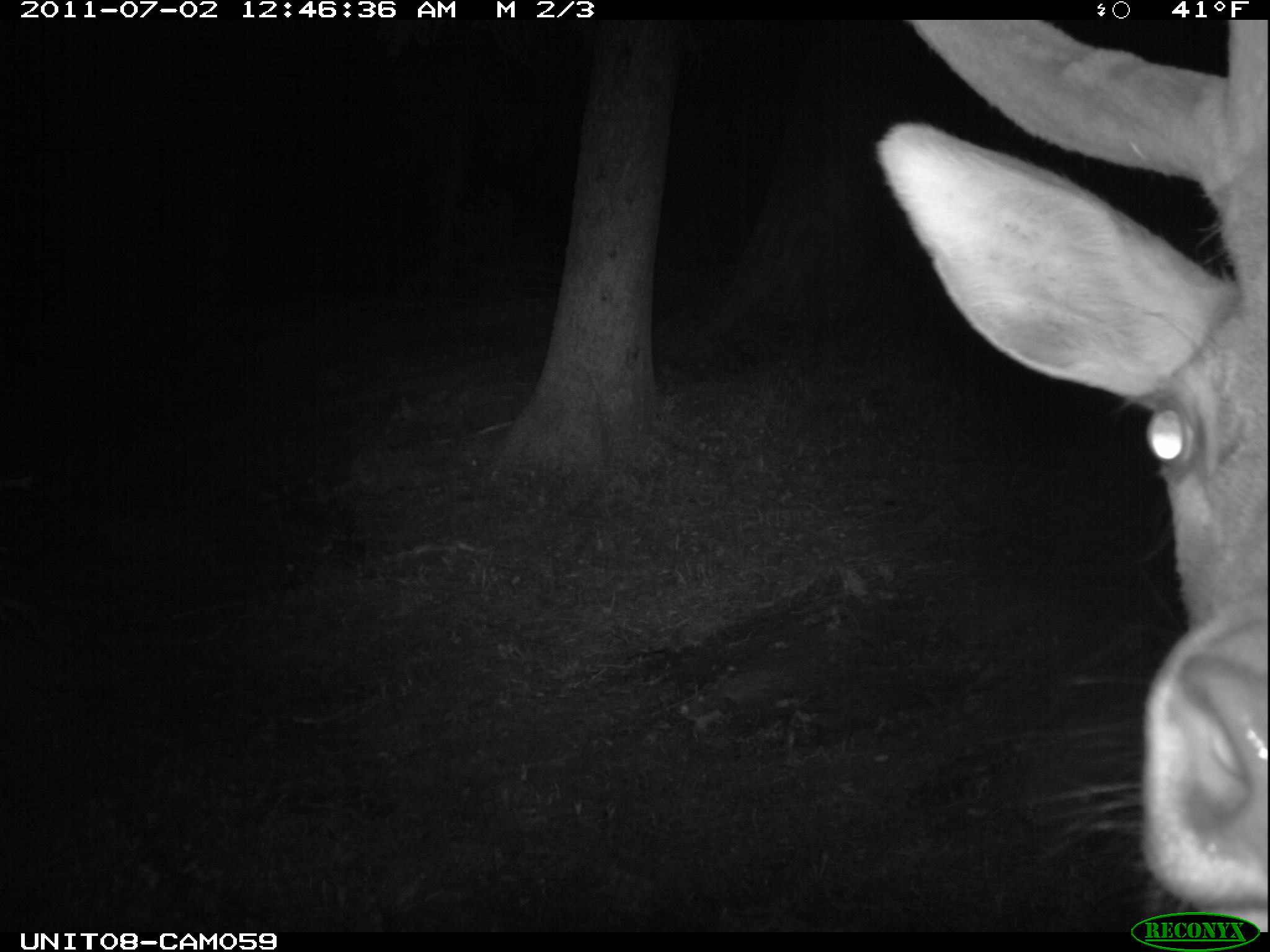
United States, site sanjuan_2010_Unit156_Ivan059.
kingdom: Animalia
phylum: Chordata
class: Mammalia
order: Artiodactyla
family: Cervidae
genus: Cervus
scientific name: Cervus elaphus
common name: red deer